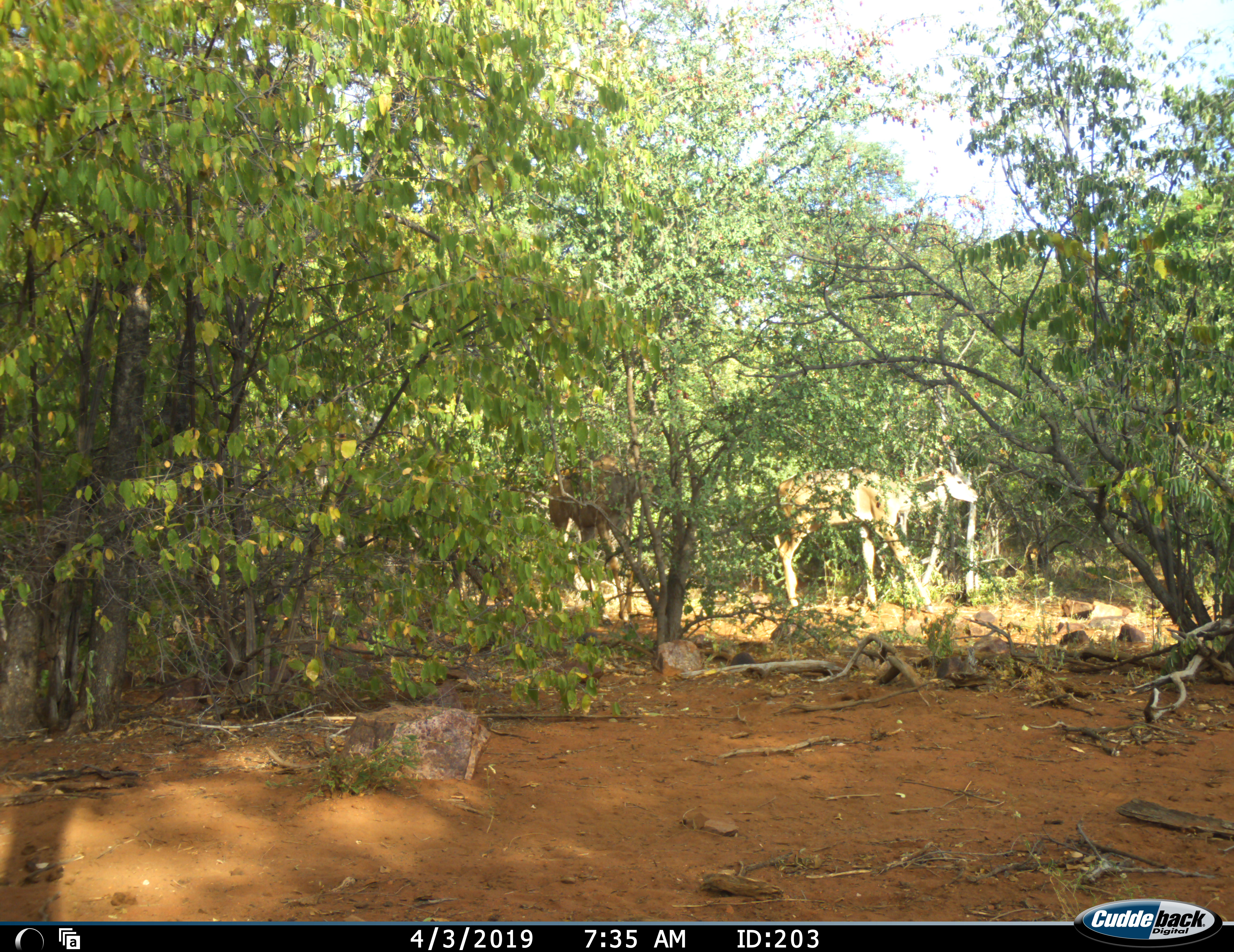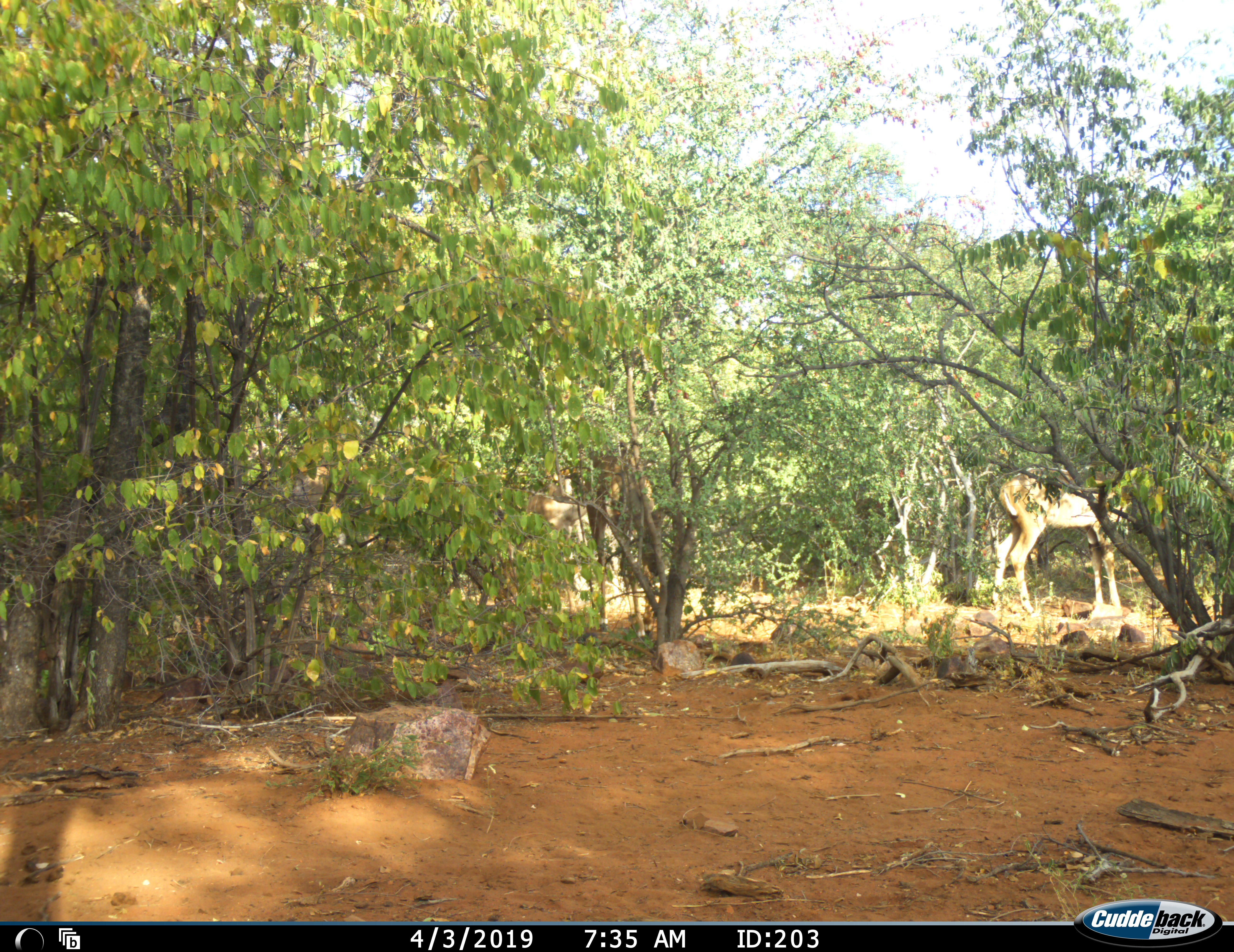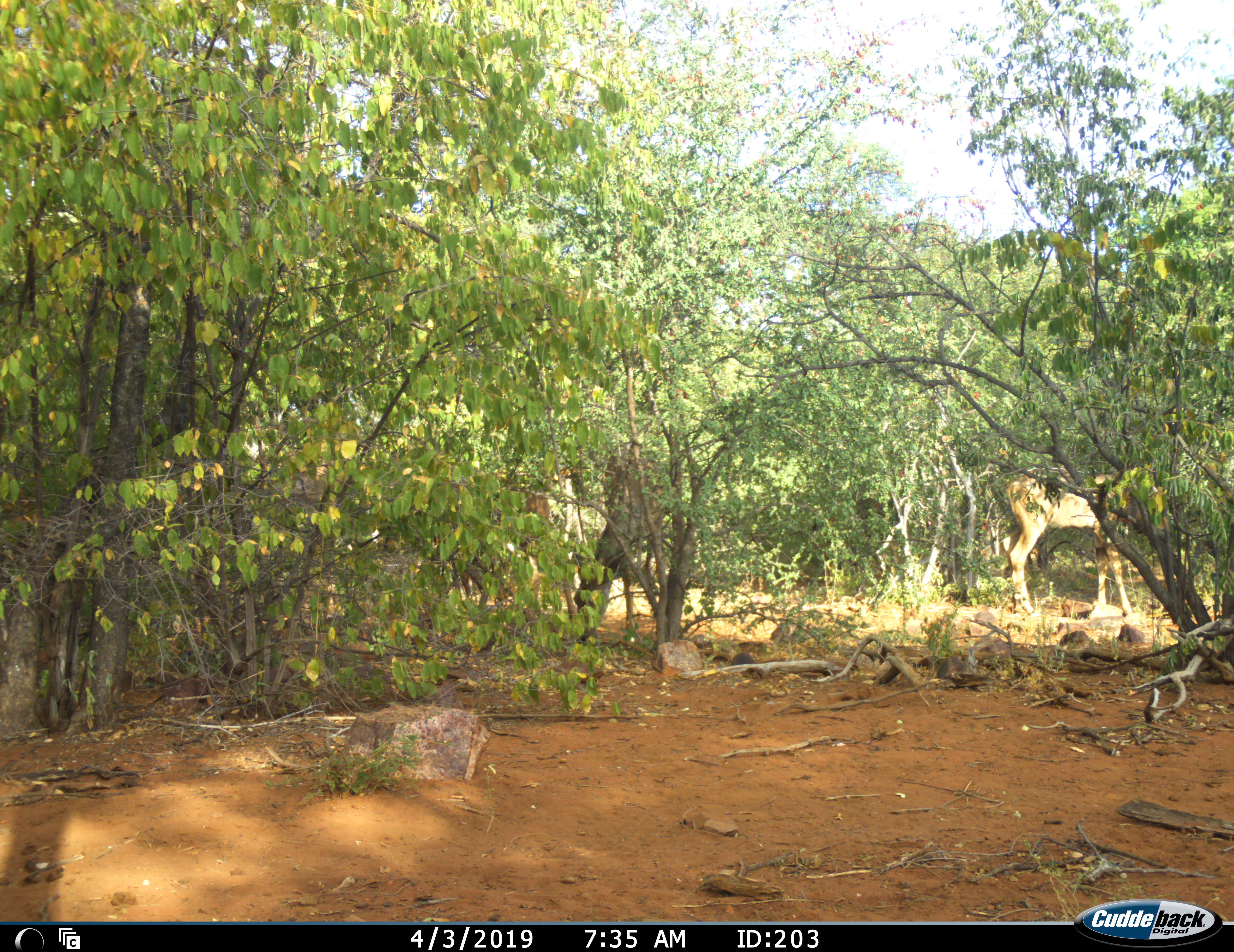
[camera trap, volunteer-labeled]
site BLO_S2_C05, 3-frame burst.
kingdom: Animalia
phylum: Chordata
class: Mammalia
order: Artiodactyla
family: Bovidae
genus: Aepyceros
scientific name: Aepyceros melampus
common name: impala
Impala (Aepyceros melampus), count 2. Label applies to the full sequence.